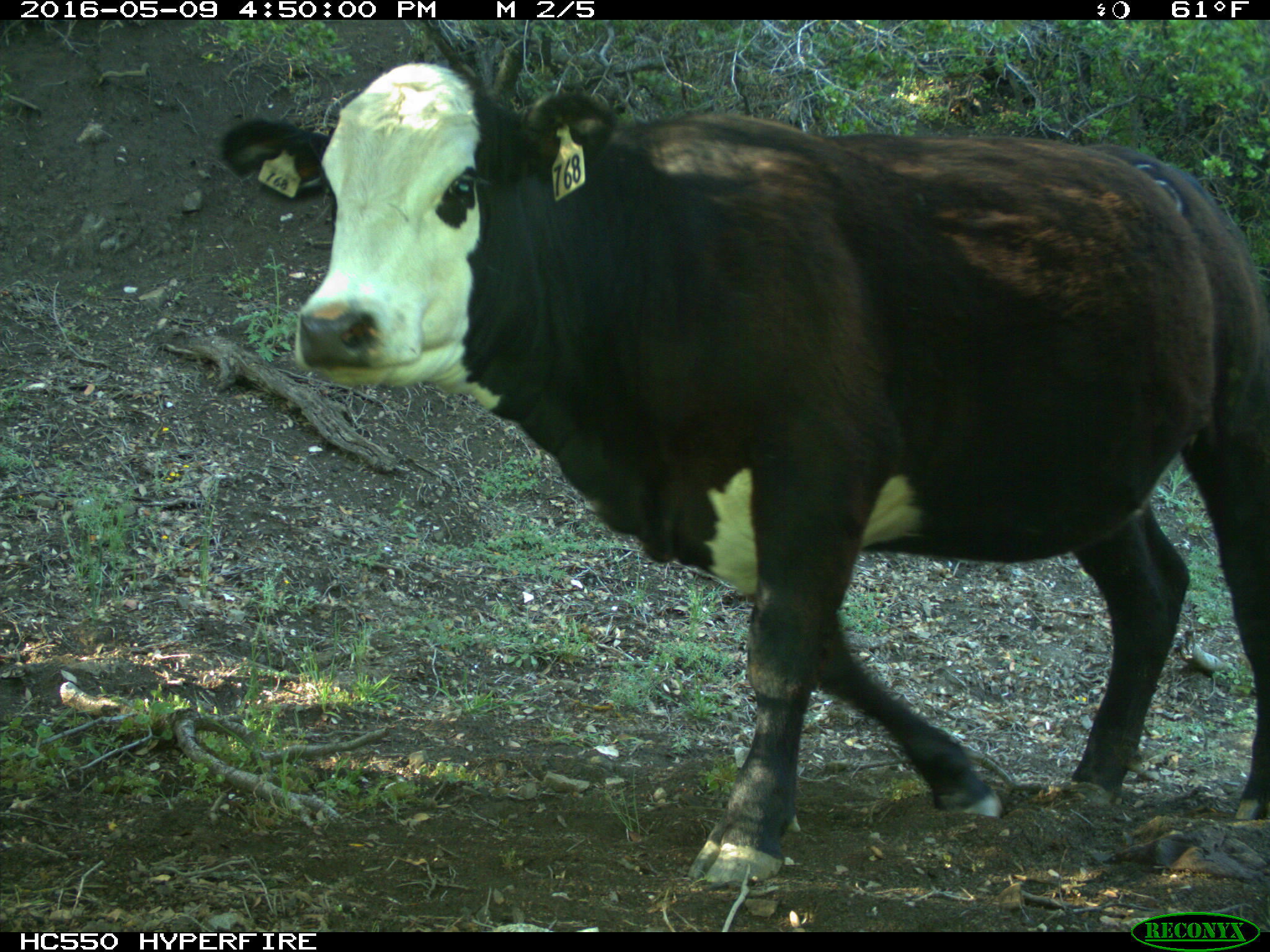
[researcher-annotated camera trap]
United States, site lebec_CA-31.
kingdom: Animalia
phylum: Chordata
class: Mammalia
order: Artiodactyla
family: Bovidae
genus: Bos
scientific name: Bos taurus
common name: domestic cow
Bos taurus (domestic cow).